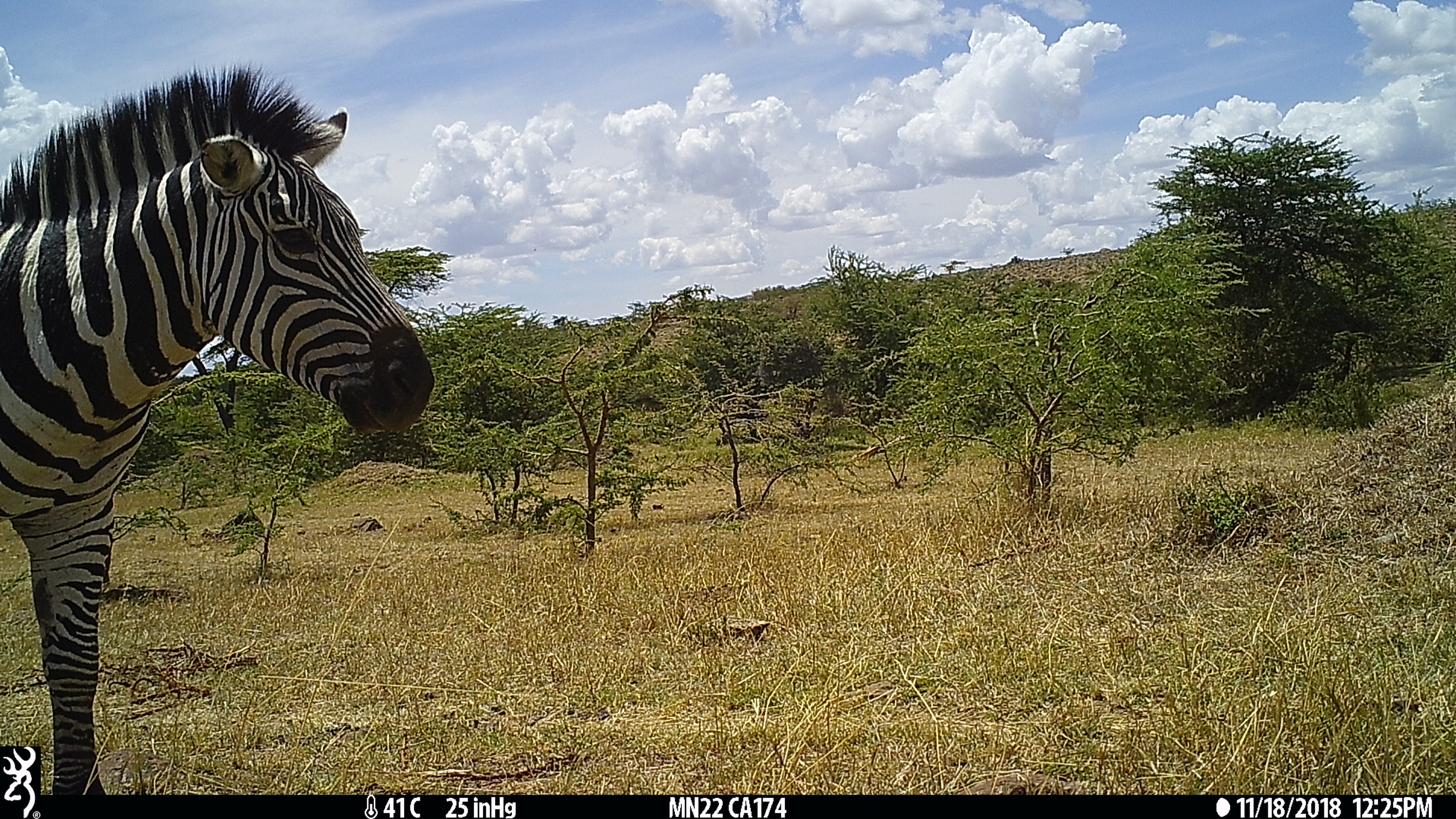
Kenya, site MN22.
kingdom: Animalia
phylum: Chordata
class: Mammalia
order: Perissodactyla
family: Equidae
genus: Equus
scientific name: Equus quagga burchellii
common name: burchell's zebra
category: zebra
Zebra (burchell's zebra) (Equus quagga burchellii).